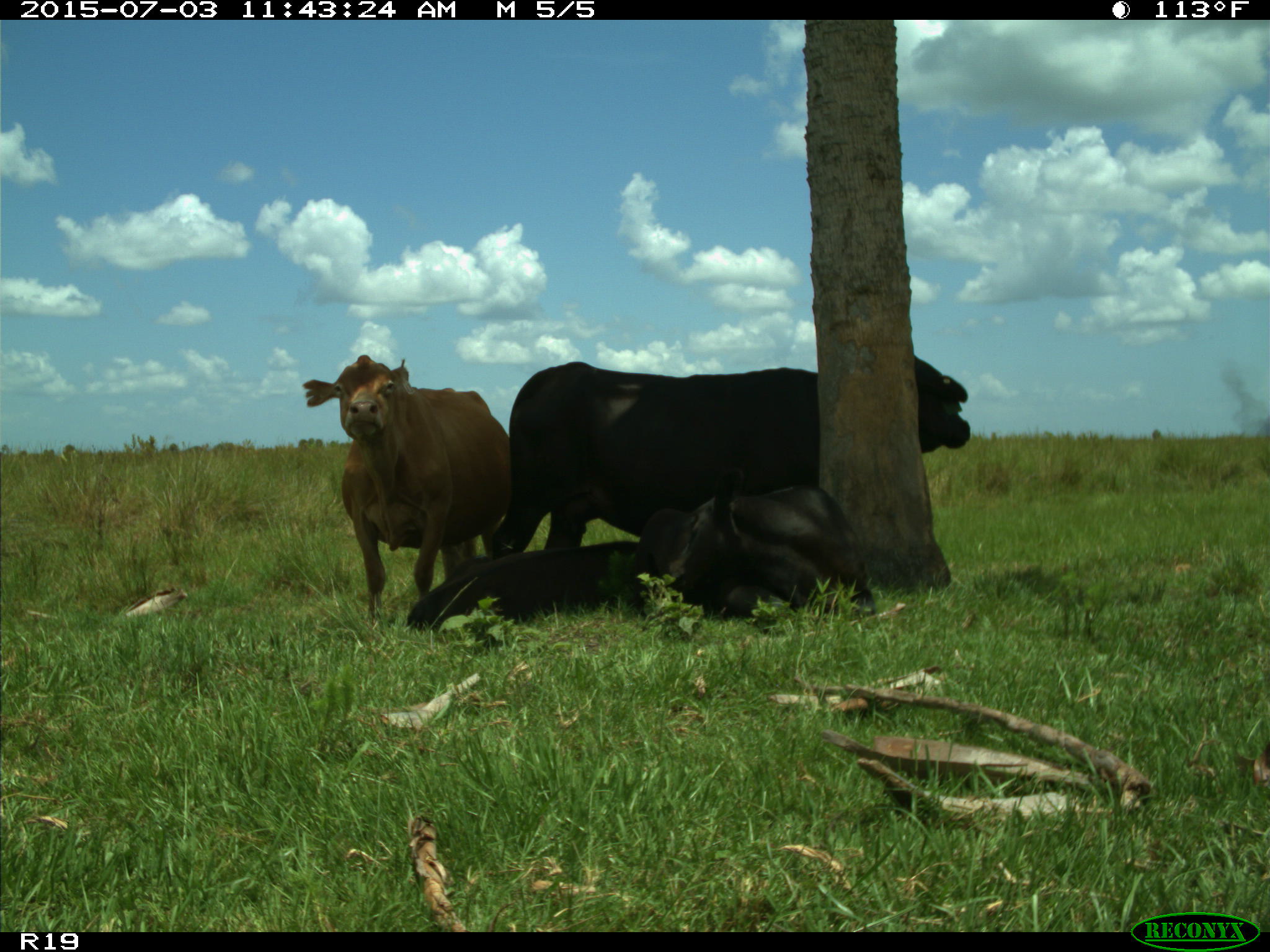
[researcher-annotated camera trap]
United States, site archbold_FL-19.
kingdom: Animalia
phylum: Chordata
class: Mammalia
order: Artiodactyla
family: Bovidae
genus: Bos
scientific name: Bos taurus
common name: domestic cow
Bos taurus (domestic cow).